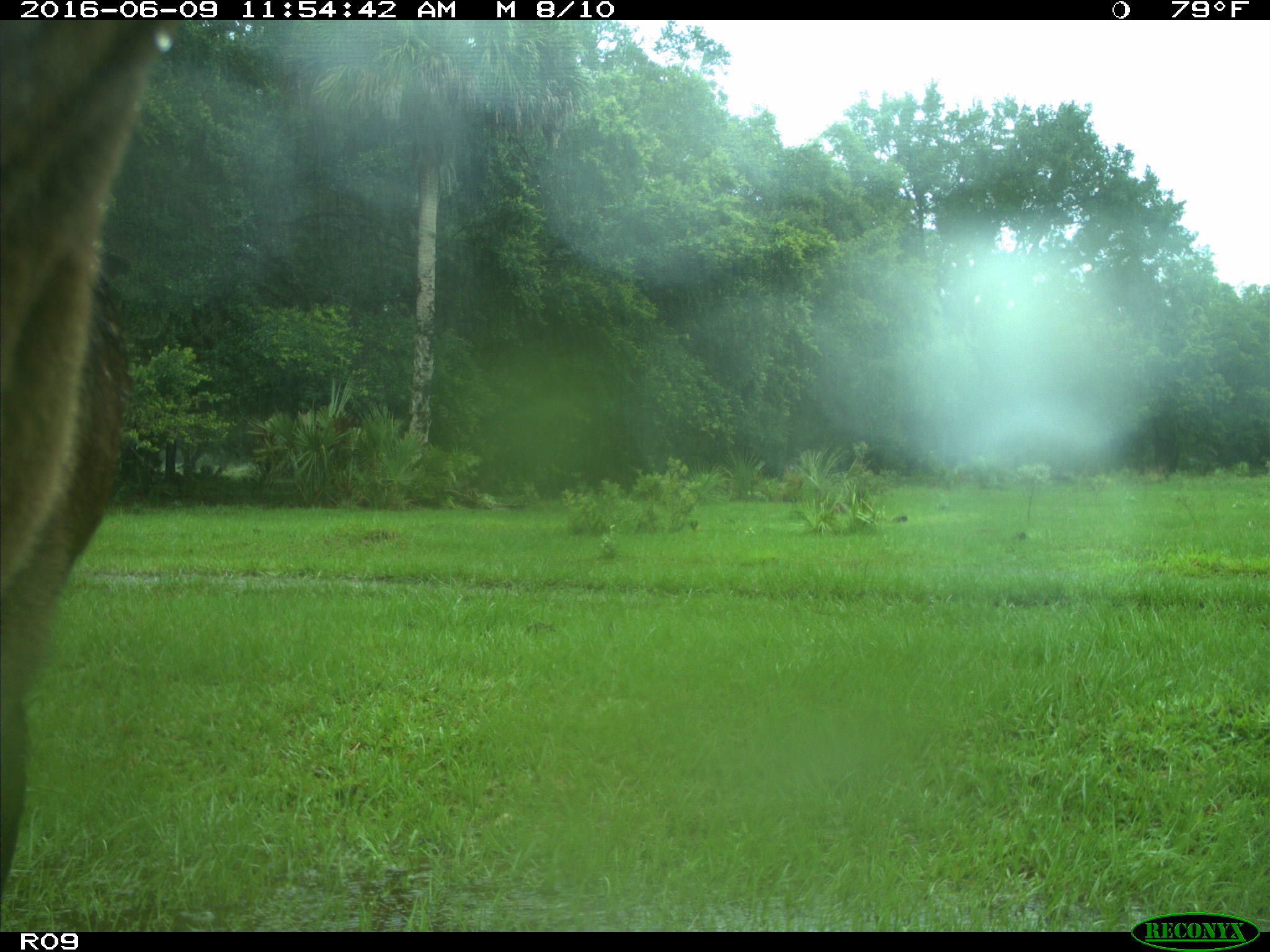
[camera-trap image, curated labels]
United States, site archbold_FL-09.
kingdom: Animalia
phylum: Chordata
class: Mammalia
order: Artiodactyla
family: Bovidae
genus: Bos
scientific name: Bos taurus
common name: domestic cow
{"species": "Bos taurus (domestic cow)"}